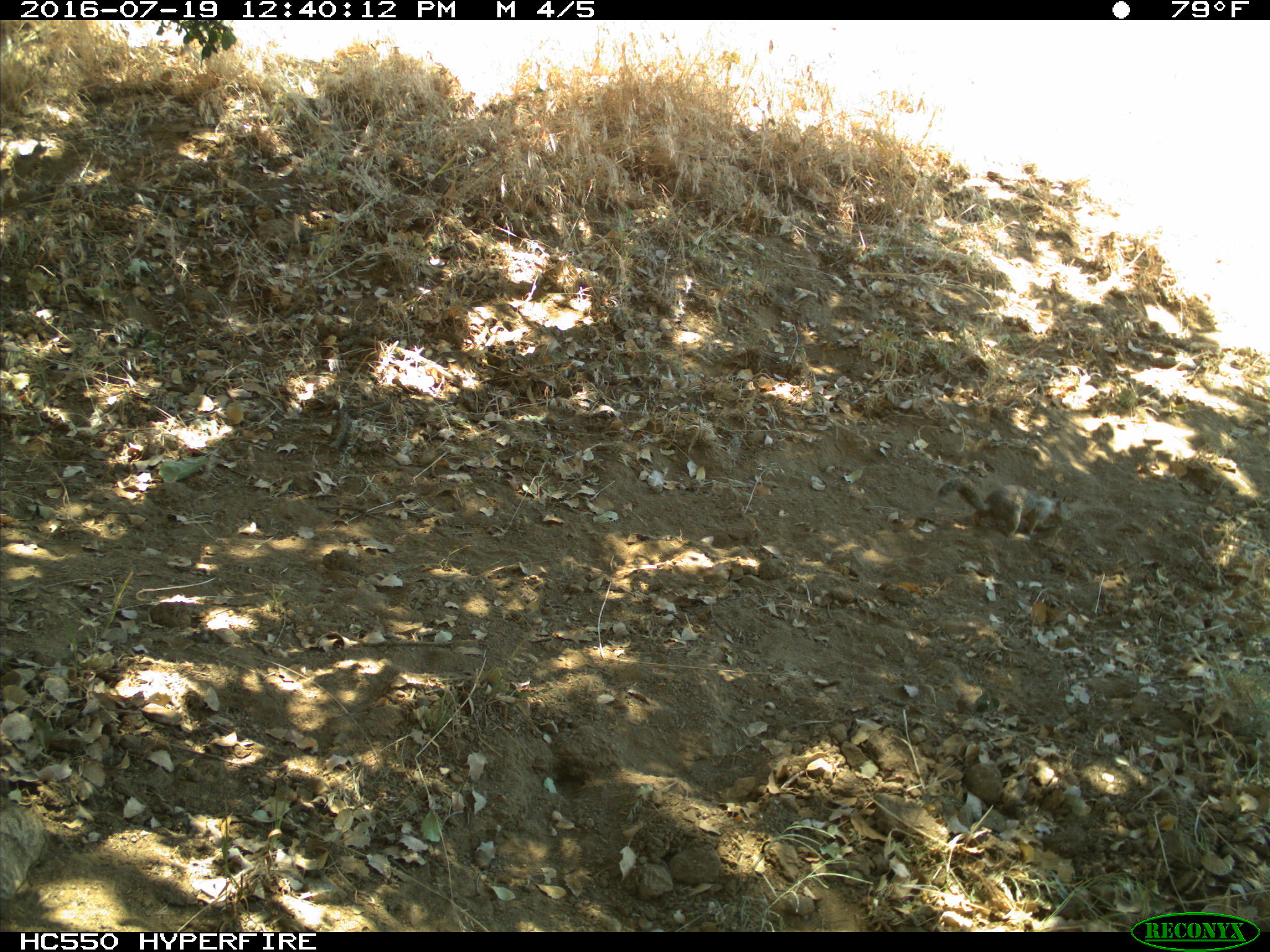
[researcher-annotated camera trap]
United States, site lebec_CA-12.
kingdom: Animalia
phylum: Chordata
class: Mammalia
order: Rodentia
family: Sciuridae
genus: Otospermophilus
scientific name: Otospermophilus beecheyi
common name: california ground squirrel